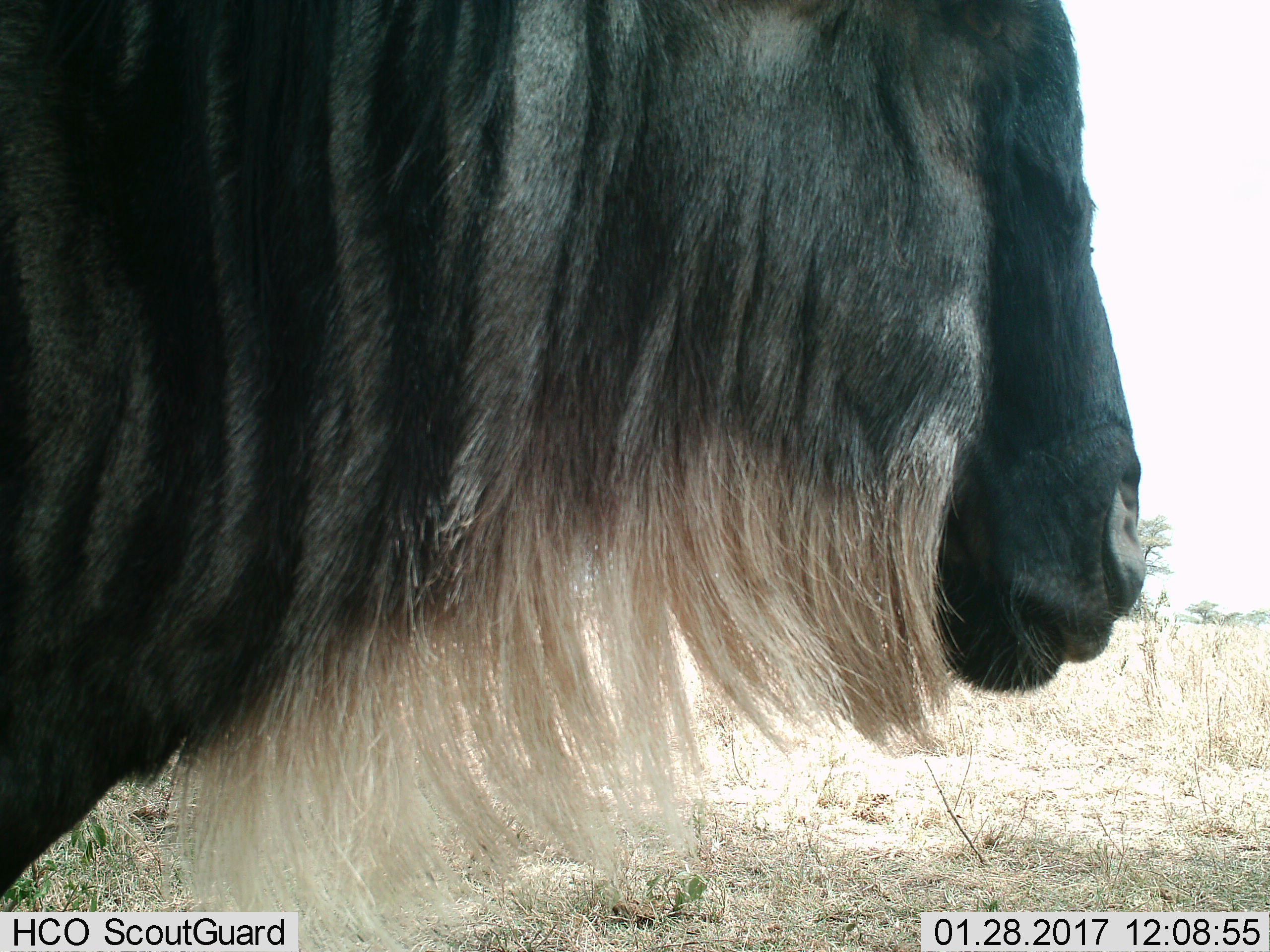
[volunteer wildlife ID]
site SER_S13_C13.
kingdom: Animalia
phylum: Chordata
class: Mammalia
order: Artiodactyla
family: Bovidae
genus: Connochaetes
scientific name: Connochaetes taurinus taurinus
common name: blue wildebeest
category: wildebeestblue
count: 1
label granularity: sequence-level